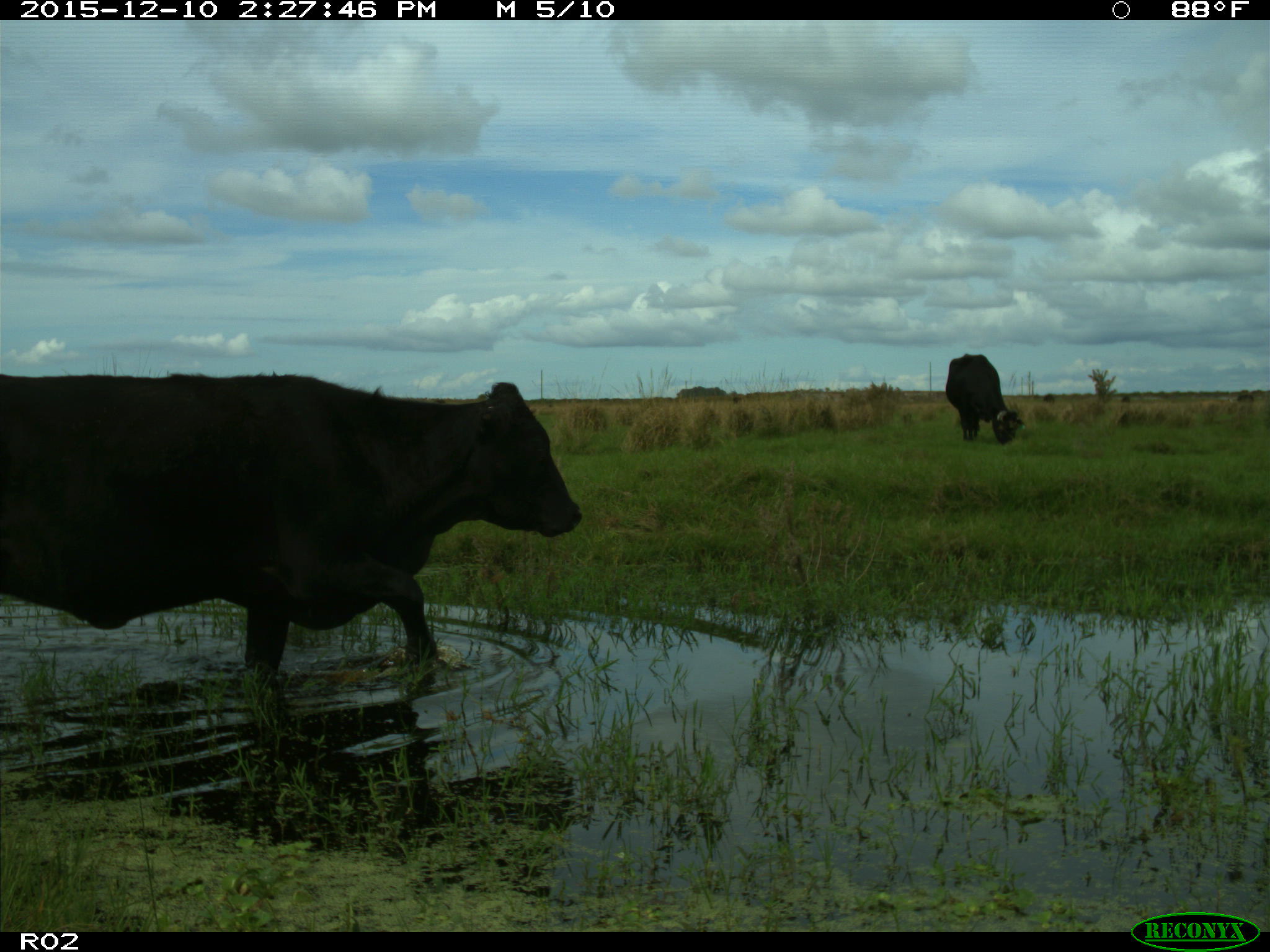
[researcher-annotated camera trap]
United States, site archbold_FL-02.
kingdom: Animalia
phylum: Chordata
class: Mammalia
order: Artiodactyla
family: Bovidae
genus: Bos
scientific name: Bos taurus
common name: domestic cow